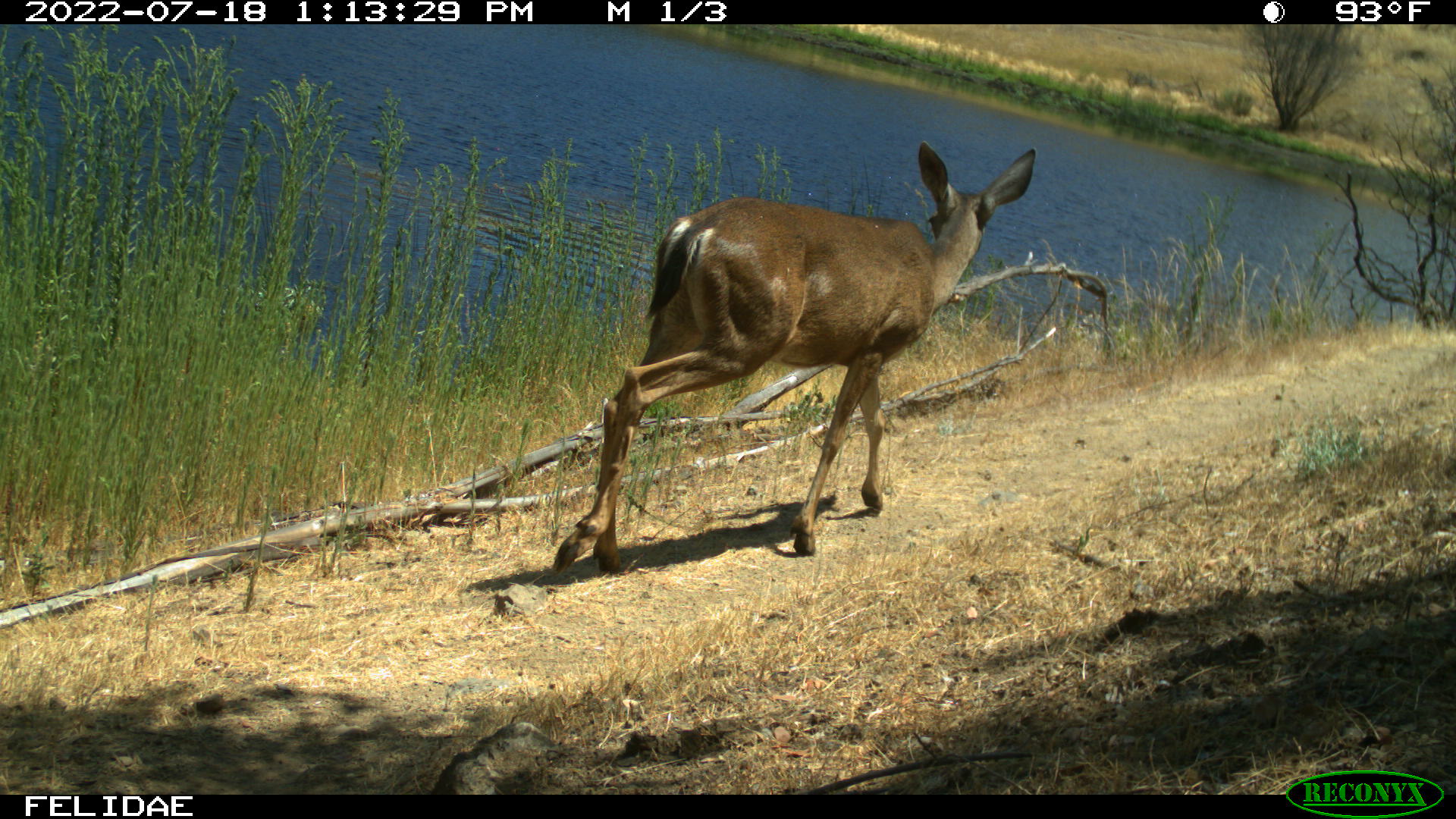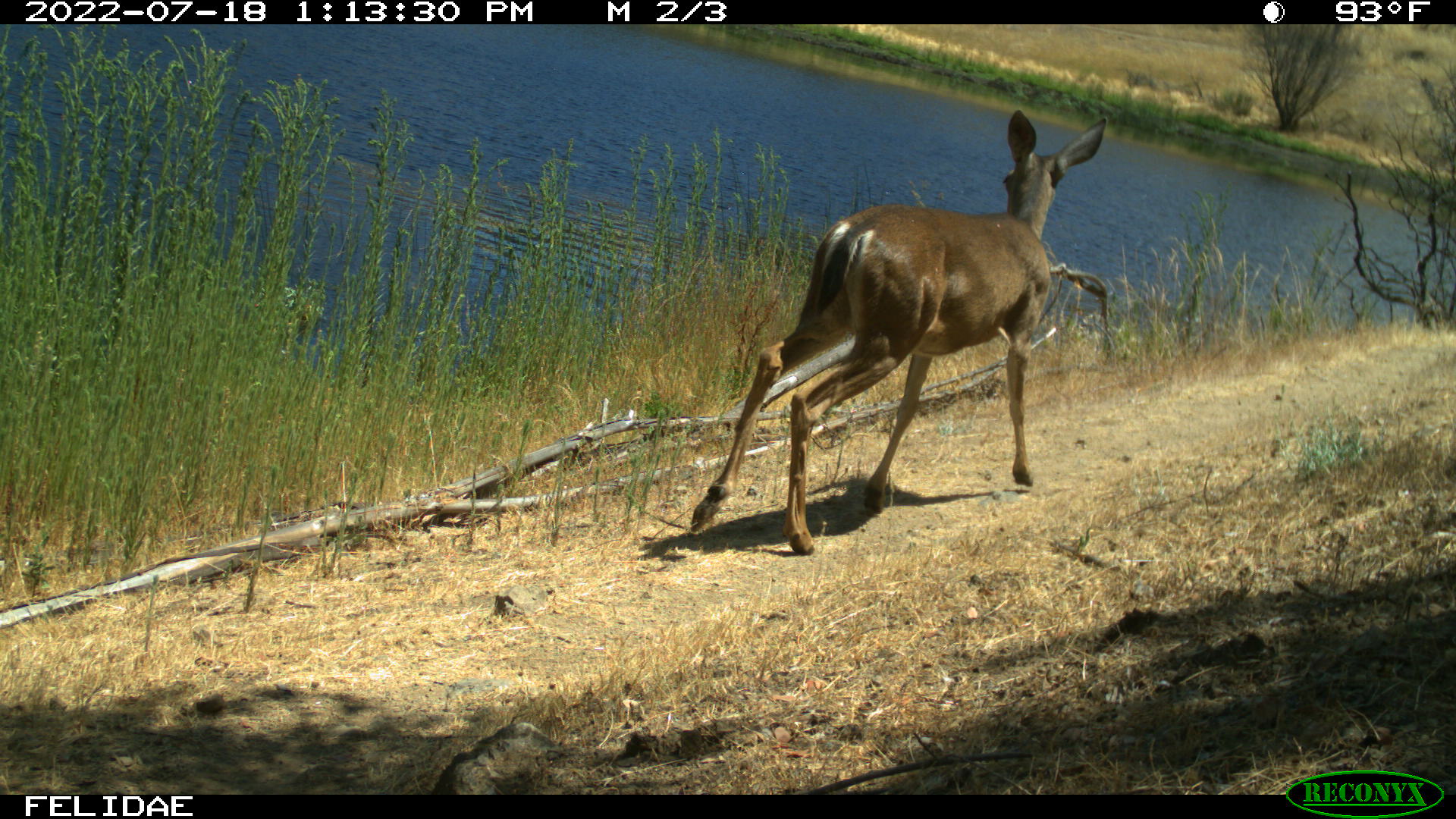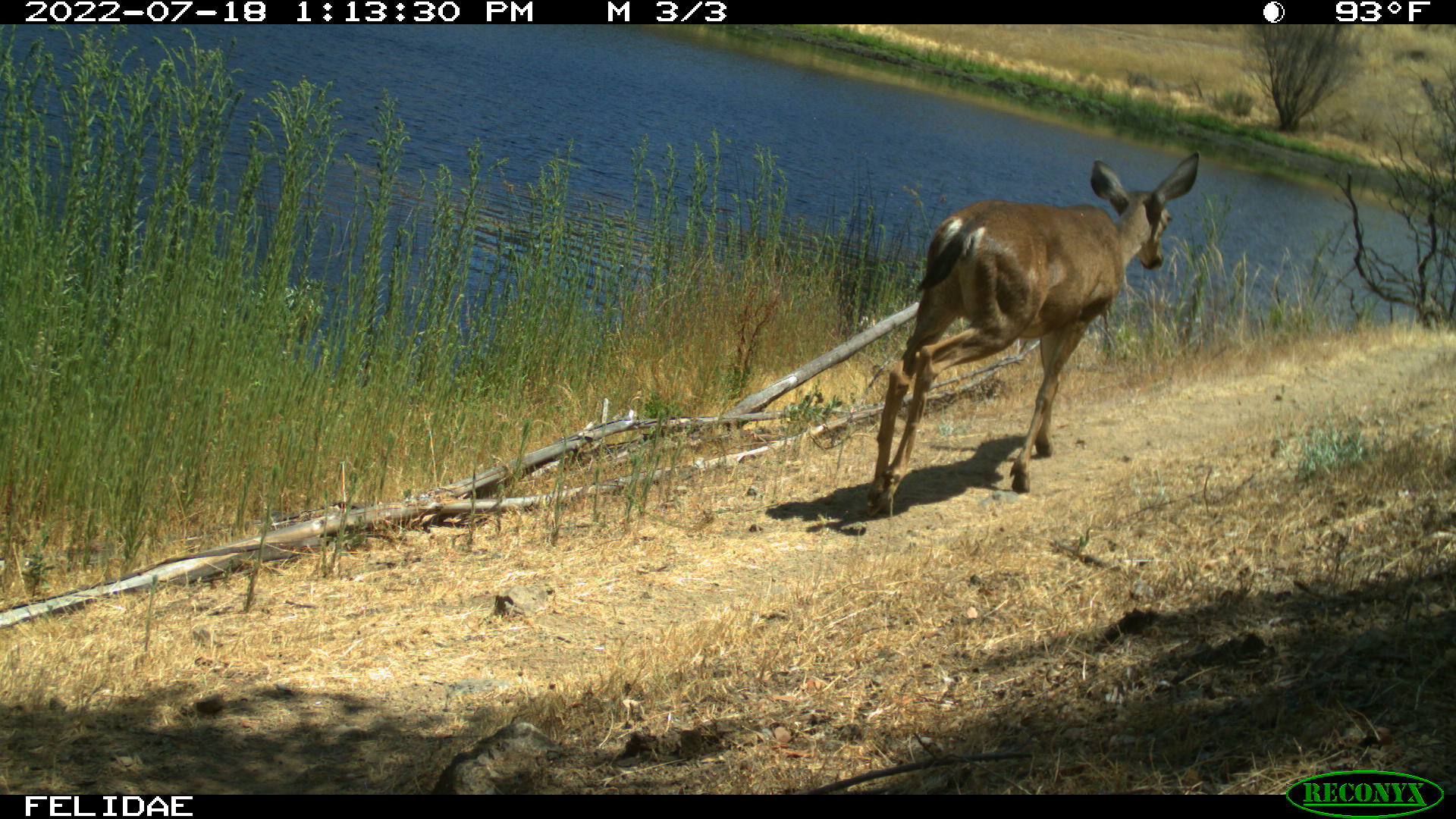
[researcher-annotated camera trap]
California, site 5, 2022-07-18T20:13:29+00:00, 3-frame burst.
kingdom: Animalia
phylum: Chordata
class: Mammalia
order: Artiodactyla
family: Cervidae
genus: Odocoileus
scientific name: Odocoileus hemionus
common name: mule deer